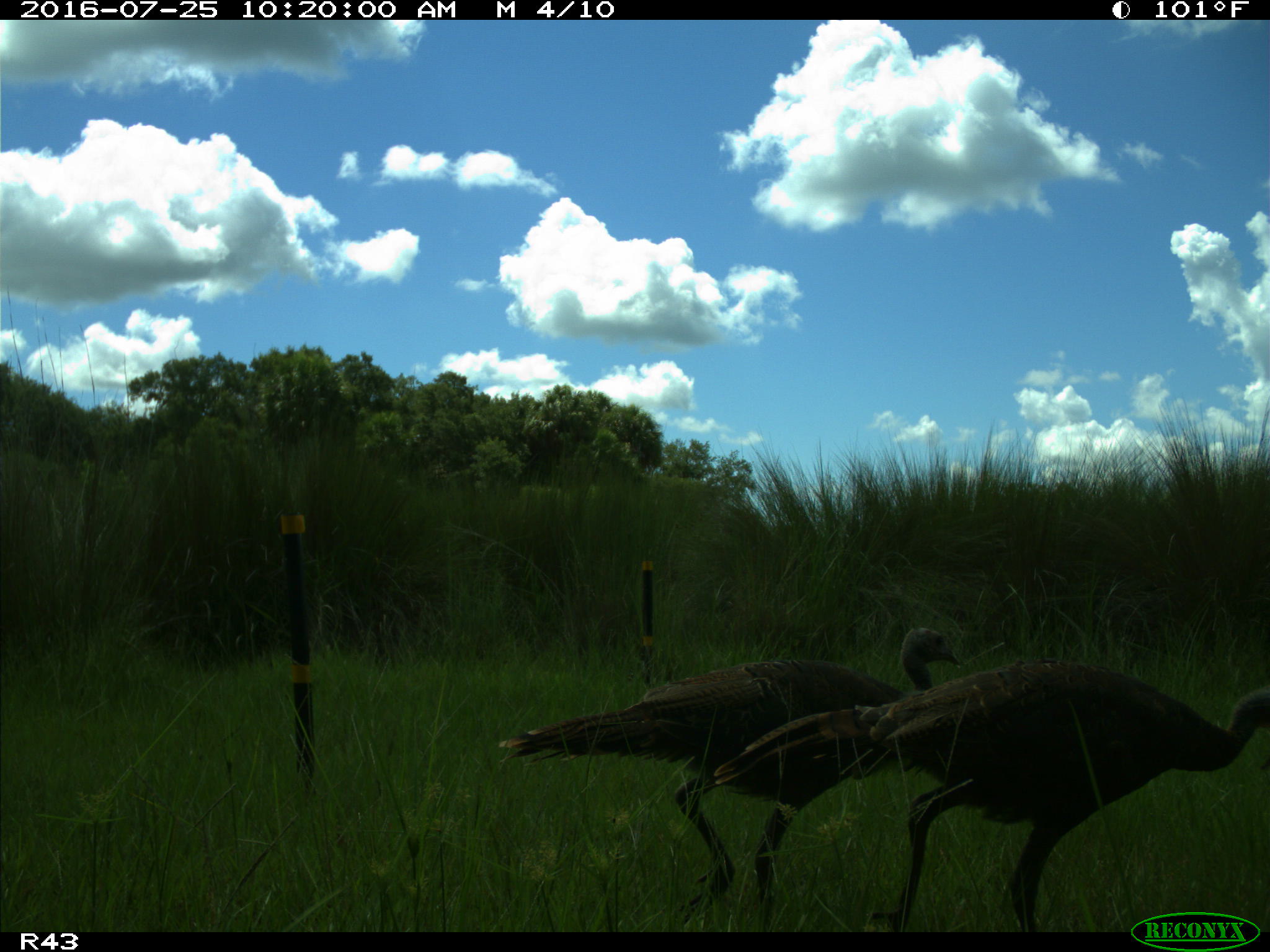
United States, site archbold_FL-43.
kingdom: Animalia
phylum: Chordata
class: Aves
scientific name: Aves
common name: birds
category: unidentified bird